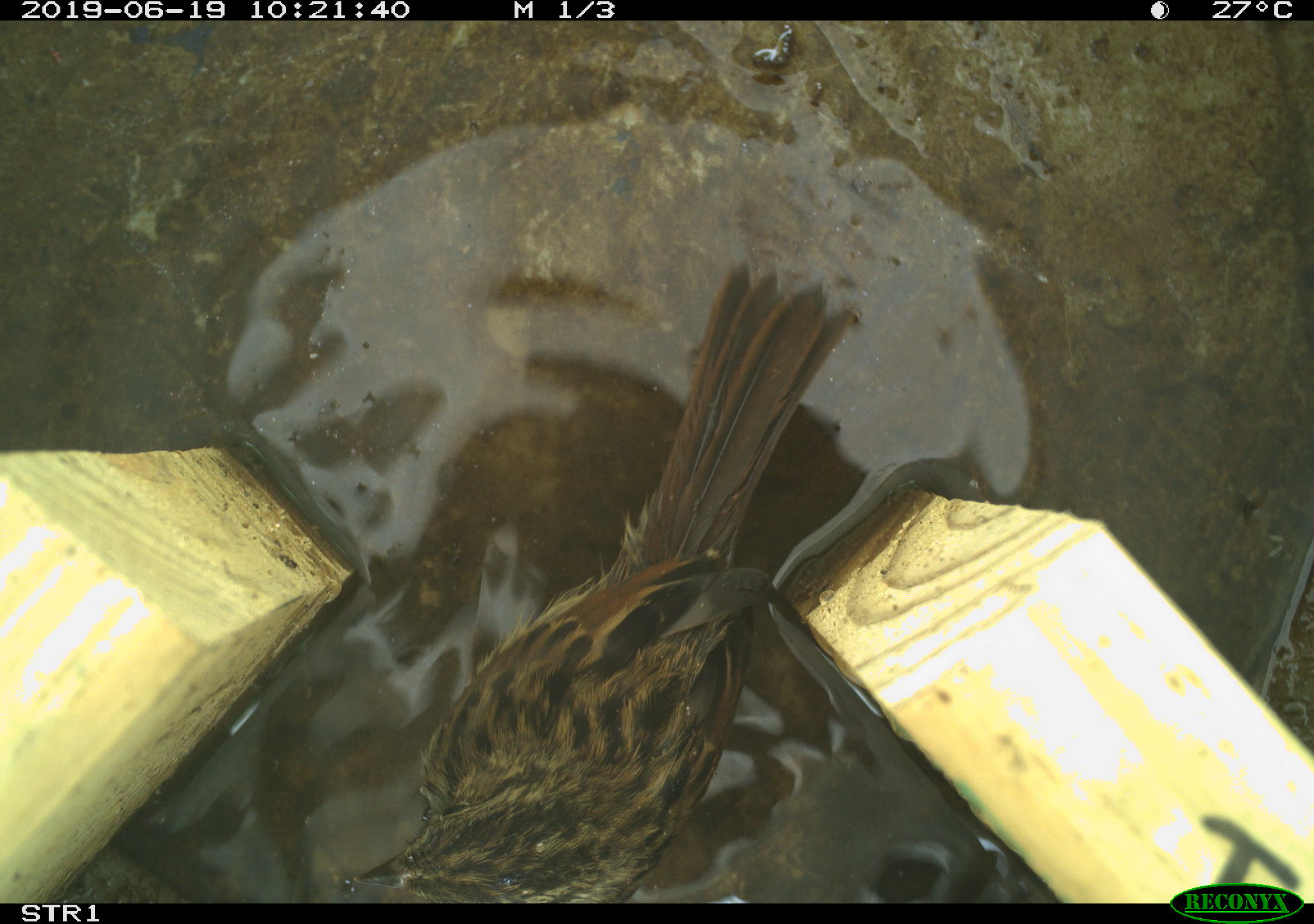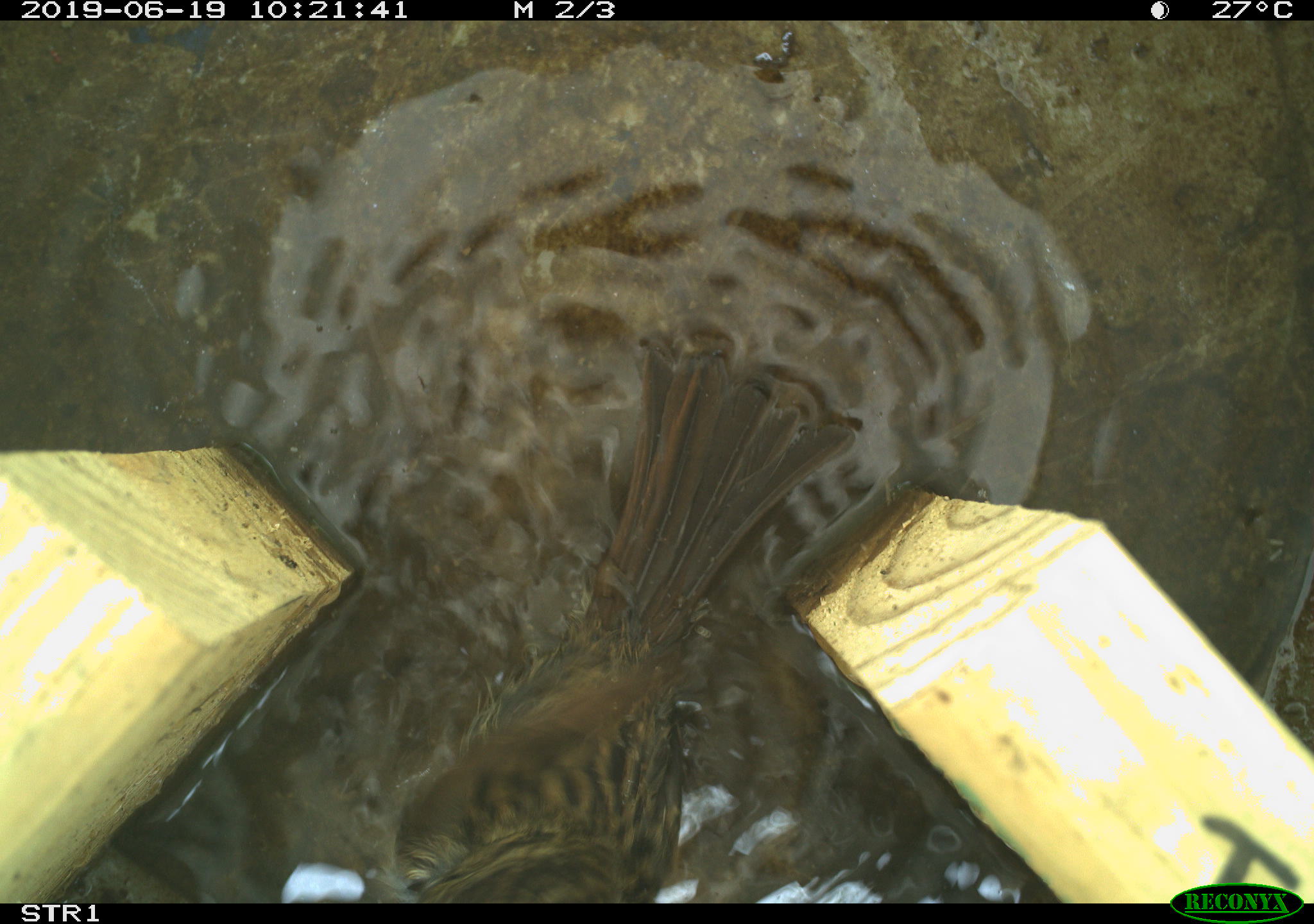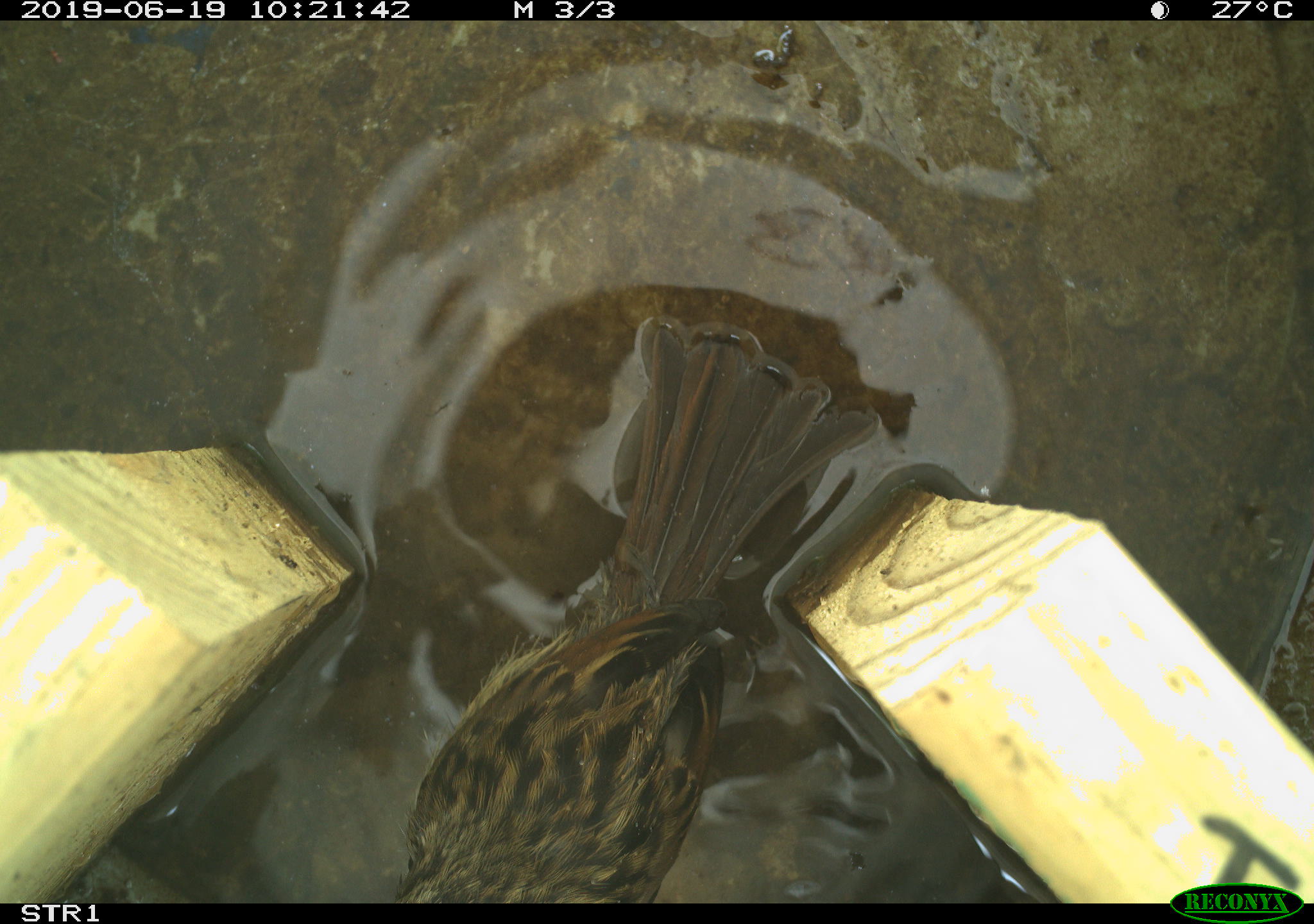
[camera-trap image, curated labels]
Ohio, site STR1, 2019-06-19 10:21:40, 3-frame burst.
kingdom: Animalia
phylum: Chordata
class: Aves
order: Passeriformes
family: Passerellidae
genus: Melospiza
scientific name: Melospiza melodia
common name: song sparrow